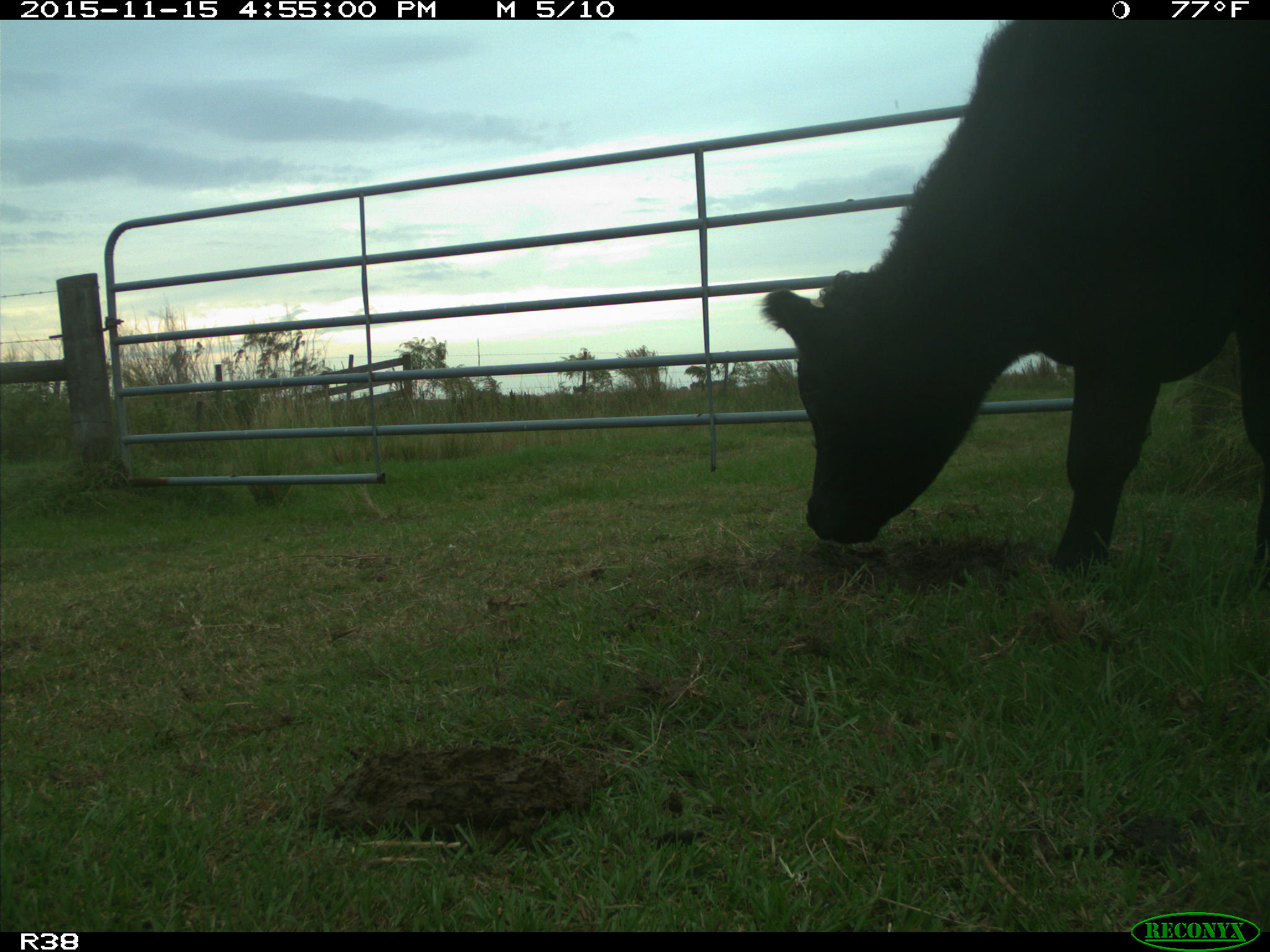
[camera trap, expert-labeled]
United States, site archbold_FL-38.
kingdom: Animalia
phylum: Chordata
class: Mammalia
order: Artiodactyla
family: Bovidae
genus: Bos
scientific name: Bos taurus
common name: domestic cow